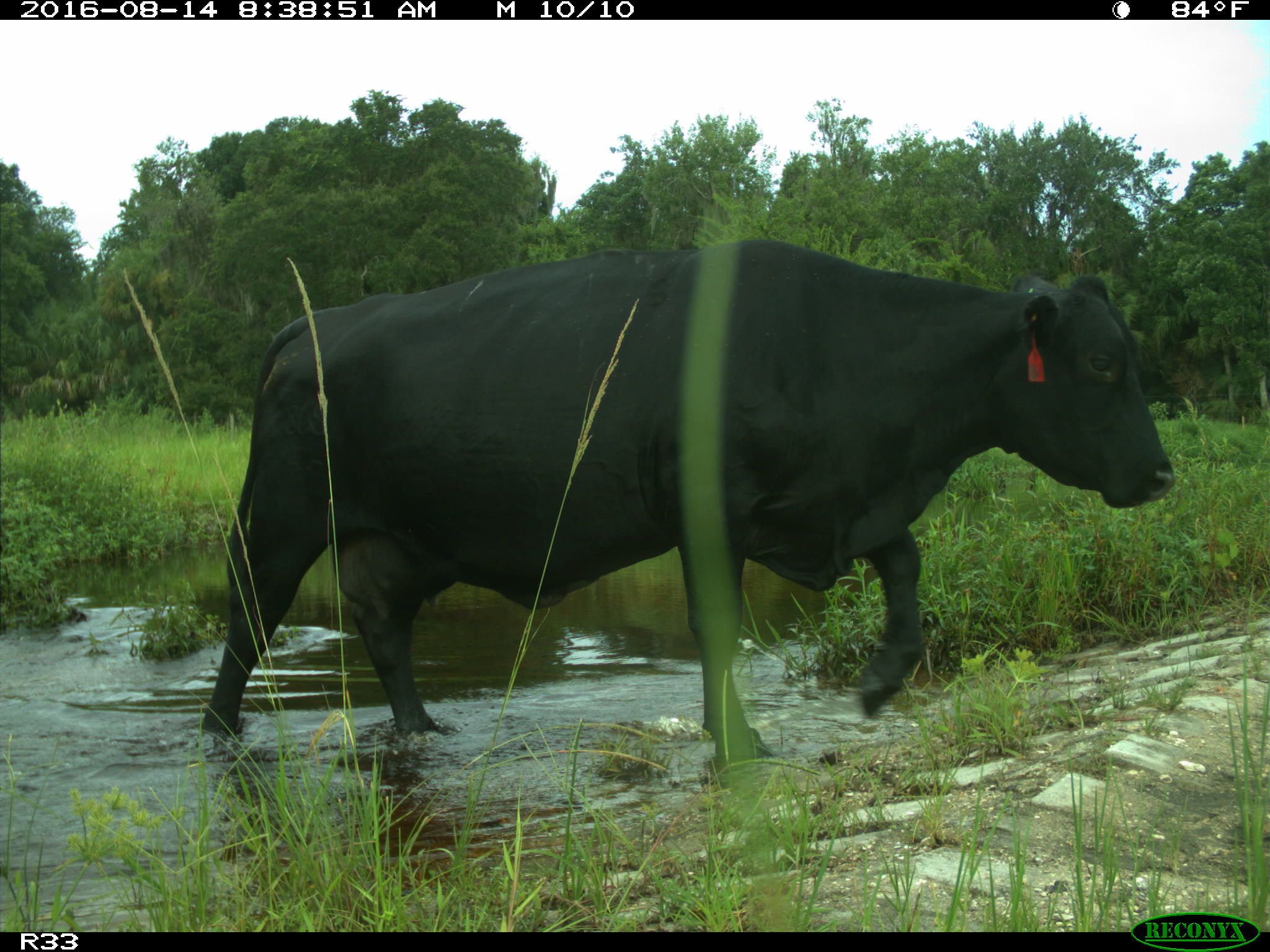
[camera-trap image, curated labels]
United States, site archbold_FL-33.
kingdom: Animalia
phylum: Chordata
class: Mammalia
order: Artiodactyla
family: Bovidae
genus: Bos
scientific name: Bos taurus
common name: domestic cow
Bos taurus (domestic cow).